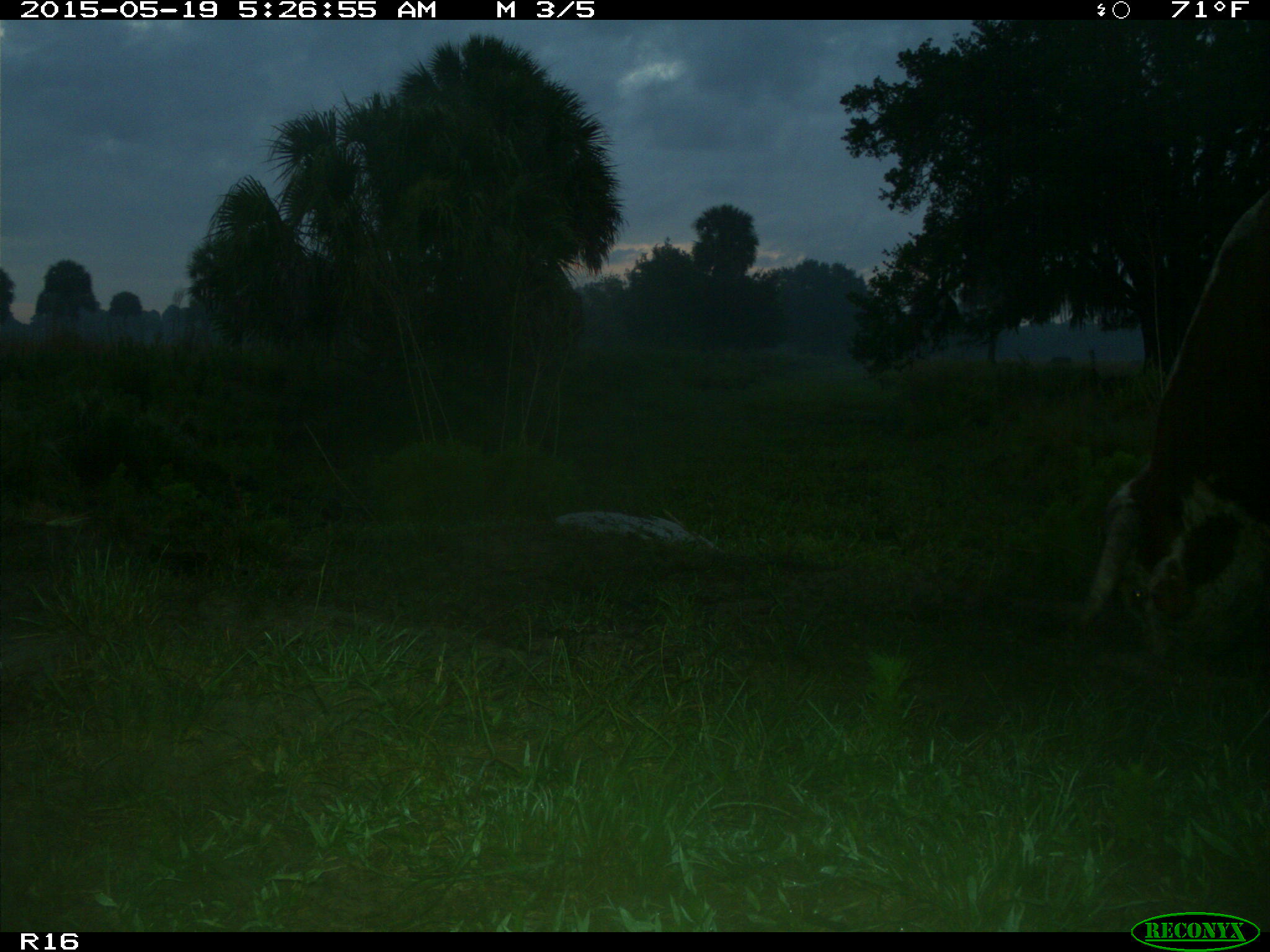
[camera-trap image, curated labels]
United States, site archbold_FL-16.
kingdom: Animalia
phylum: Chordata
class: Mammalia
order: Artiodactyla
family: Bovidae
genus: Bos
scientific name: Bos taurus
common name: domestic cow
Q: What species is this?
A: Bos taurus (domestic cow).